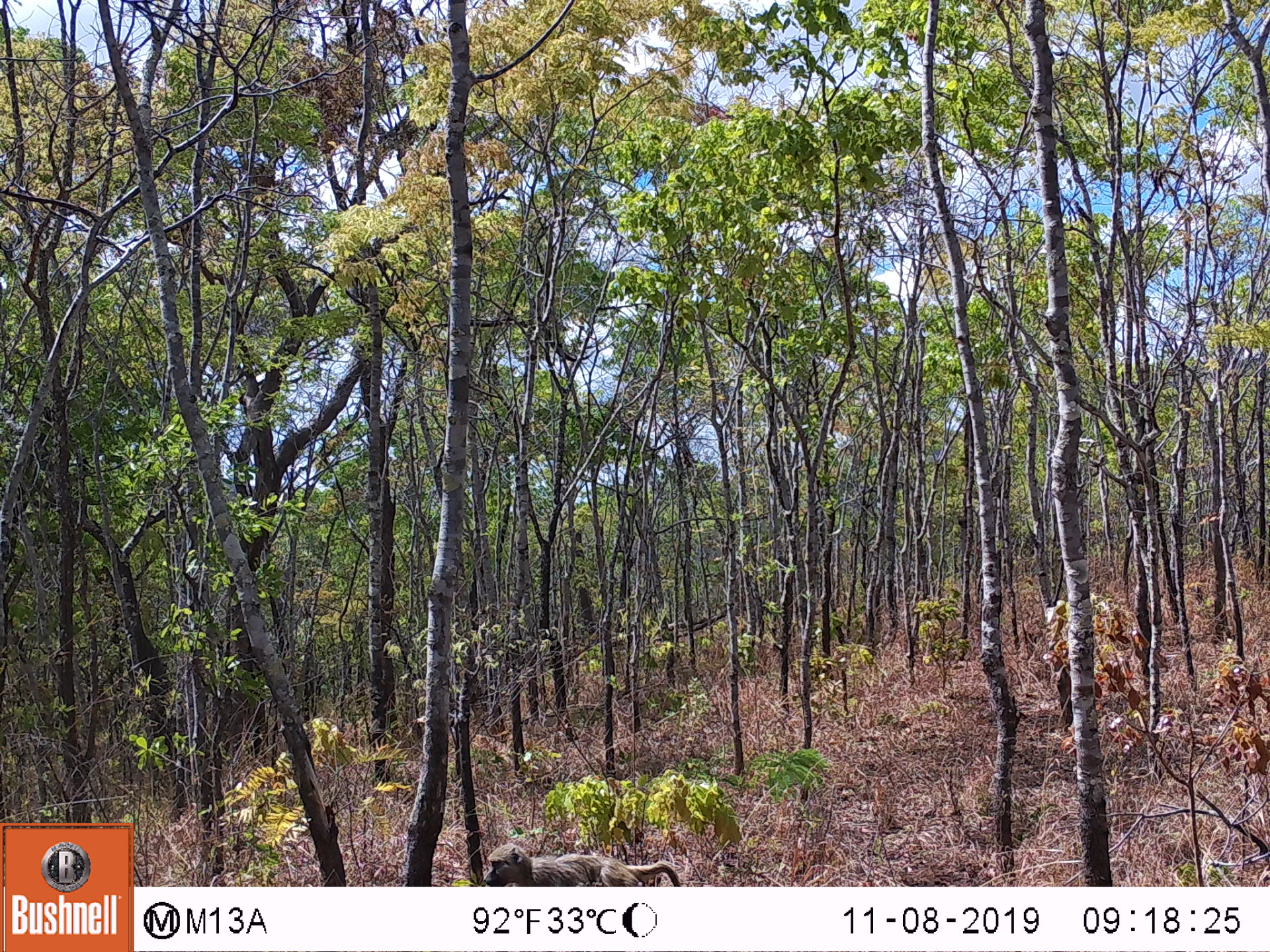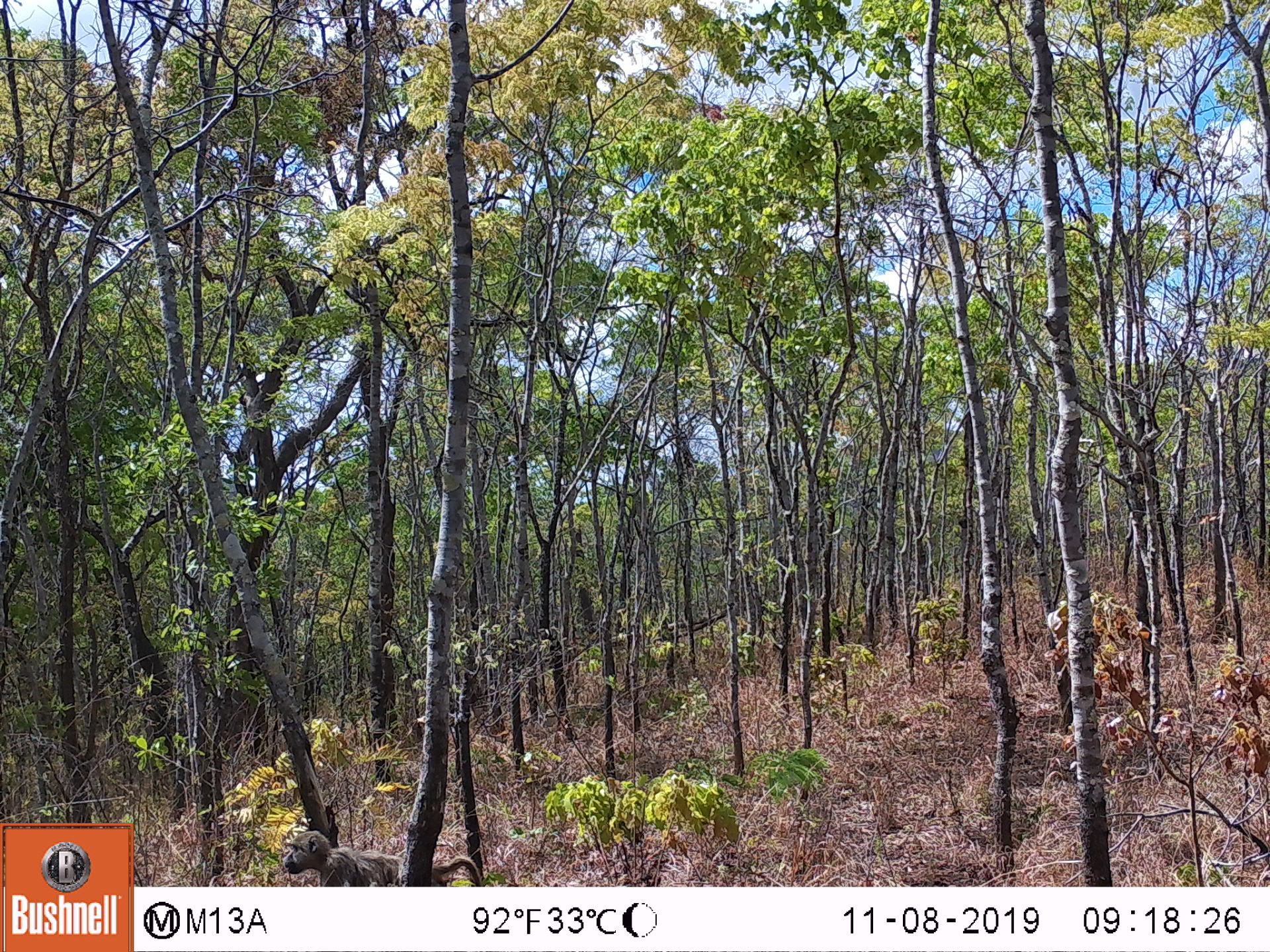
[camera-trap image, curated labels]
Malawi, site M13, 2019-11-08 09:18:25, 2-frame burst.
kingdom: Animalia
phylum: Chordata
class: Mammalia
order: Primates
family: Cercopithecidae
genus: Papio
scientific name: Papio cynocephalus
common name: yellow baboon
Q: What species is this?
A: Yellow baboon (Papio cynocephalus).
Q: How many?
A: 1.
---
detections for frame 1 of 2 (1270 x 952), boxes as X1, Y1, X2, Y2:
yellow baboon: 474, 840, 683, 885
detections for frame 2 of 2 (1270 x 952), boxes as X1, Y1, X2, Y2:
yellow baboon: 275, 826, 487, 880